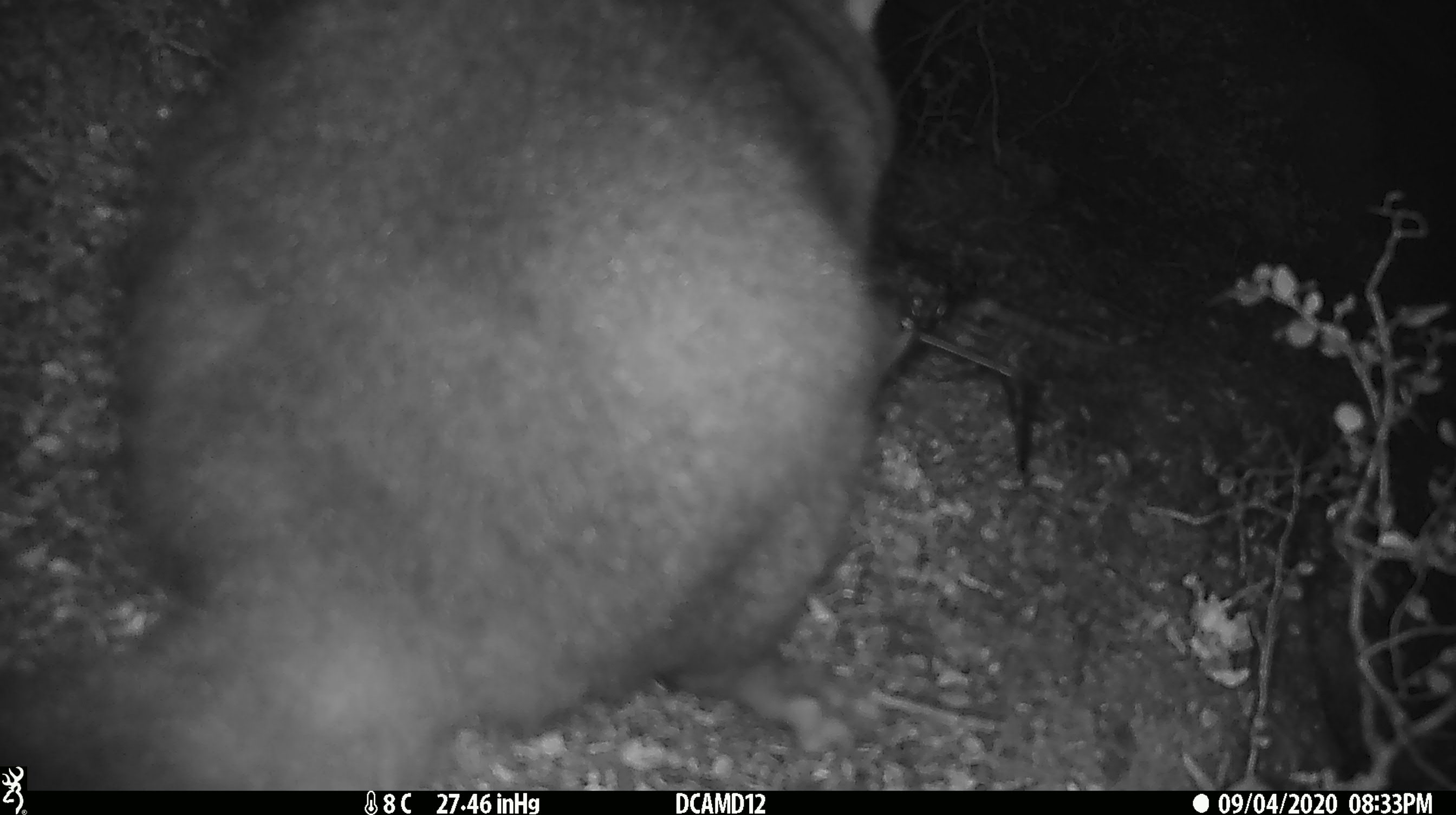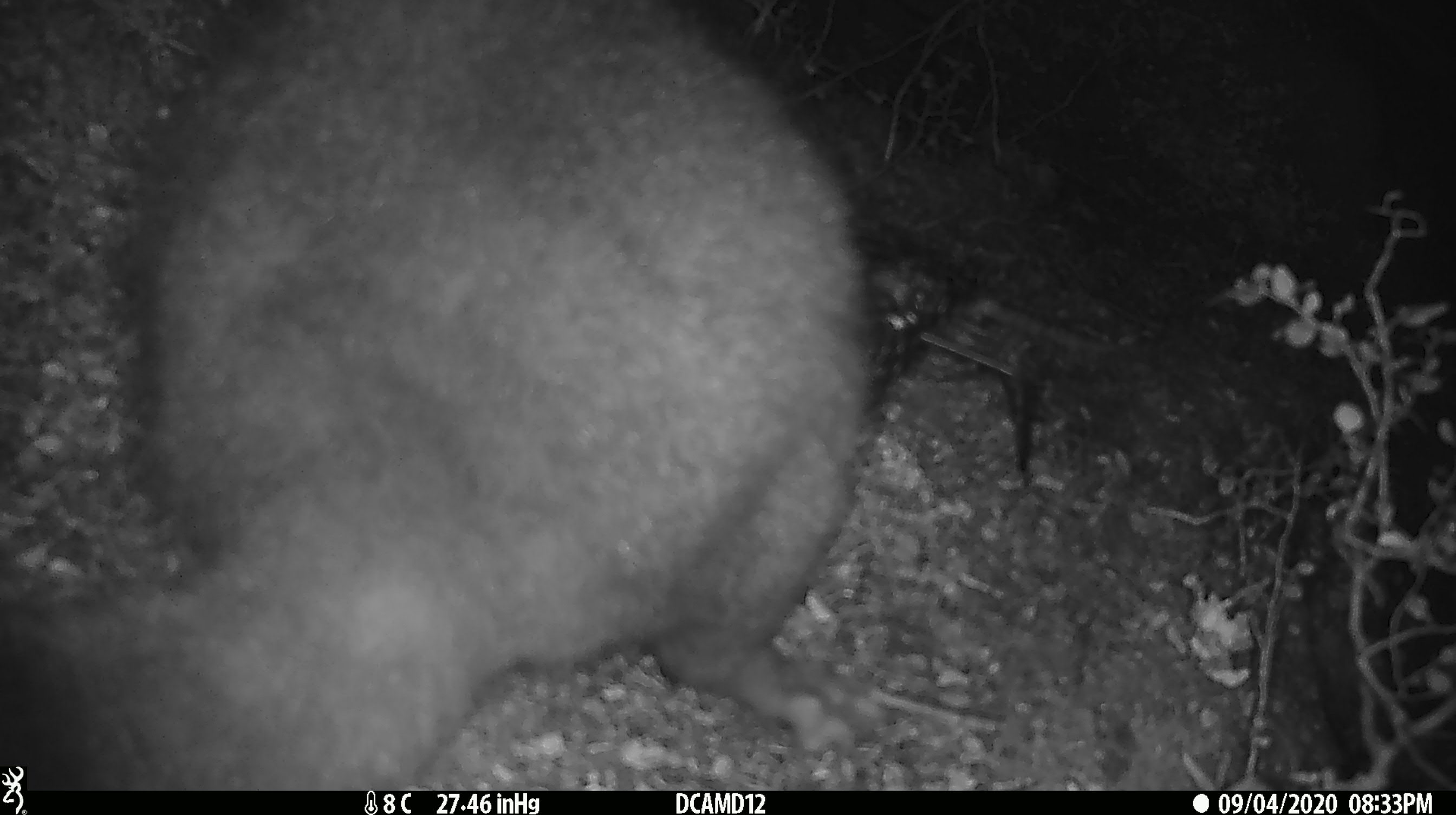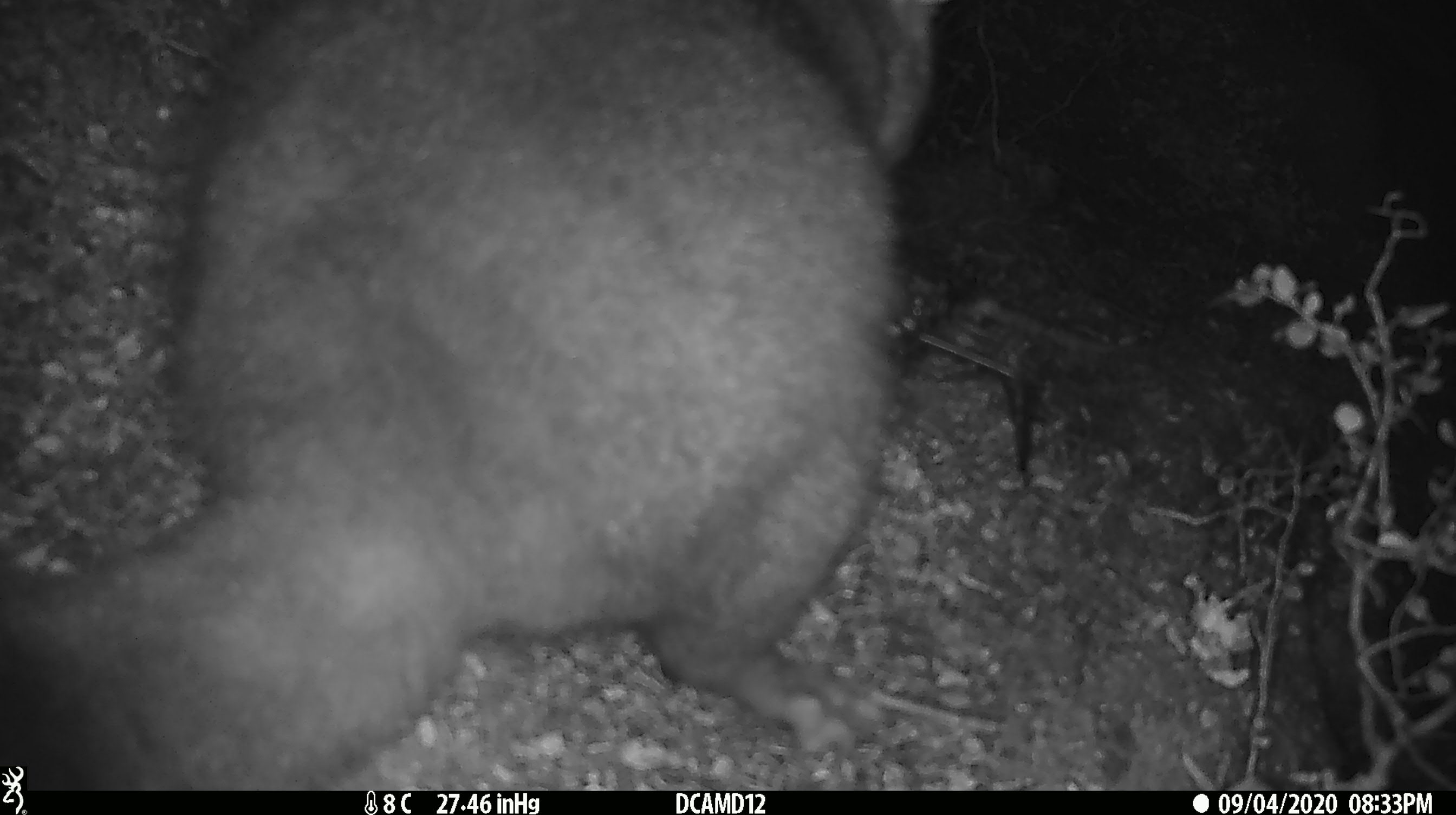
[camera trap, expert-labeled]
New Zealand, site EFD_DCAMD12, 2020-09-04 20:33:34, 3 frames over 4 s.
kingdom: Animalia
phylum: Chordata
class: Mammalia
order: Diprotodontia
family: Phalangeridae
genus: Trichosurus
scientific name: Trichosurus vulpecula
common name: common brushtail possum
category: possum